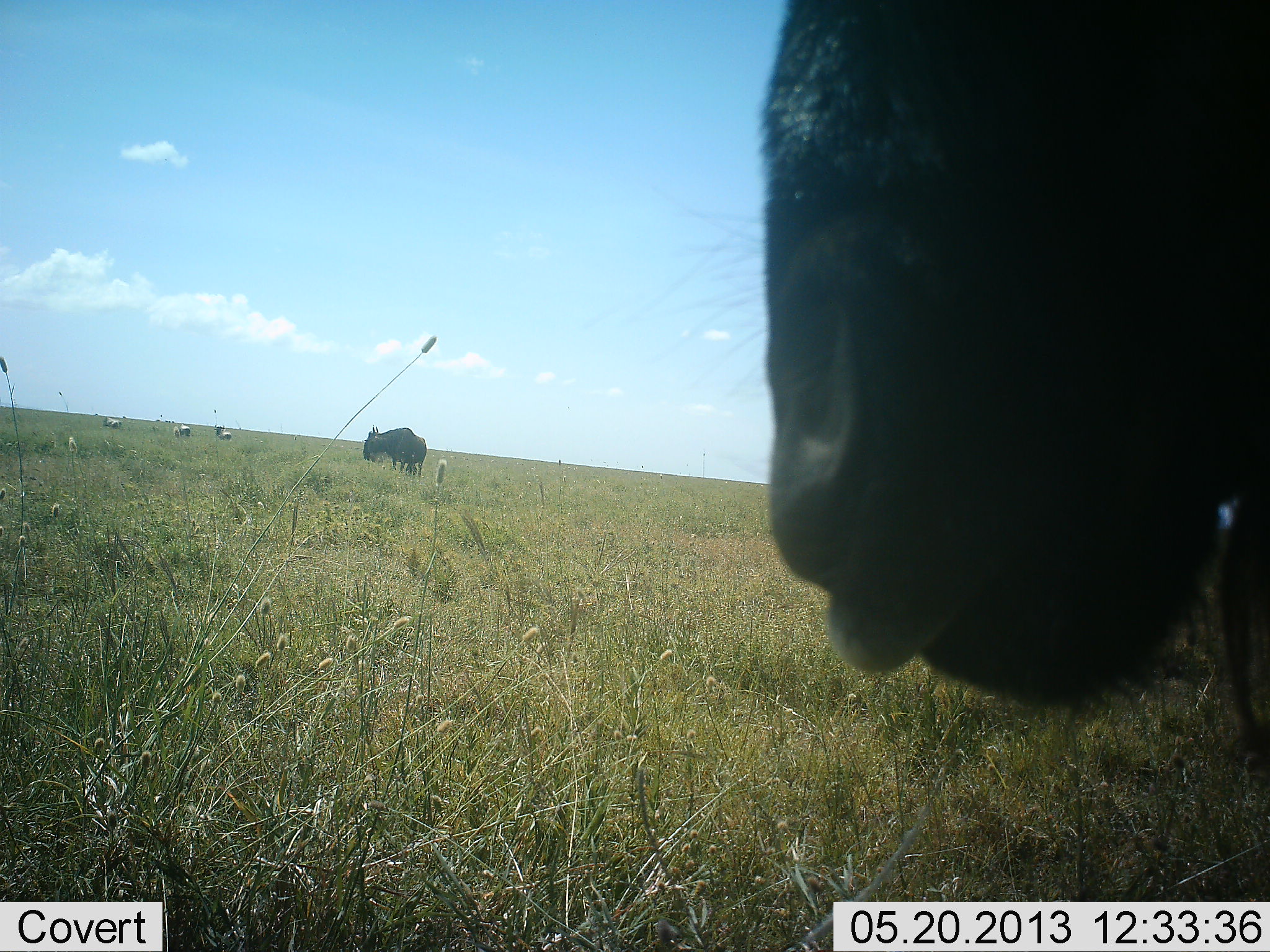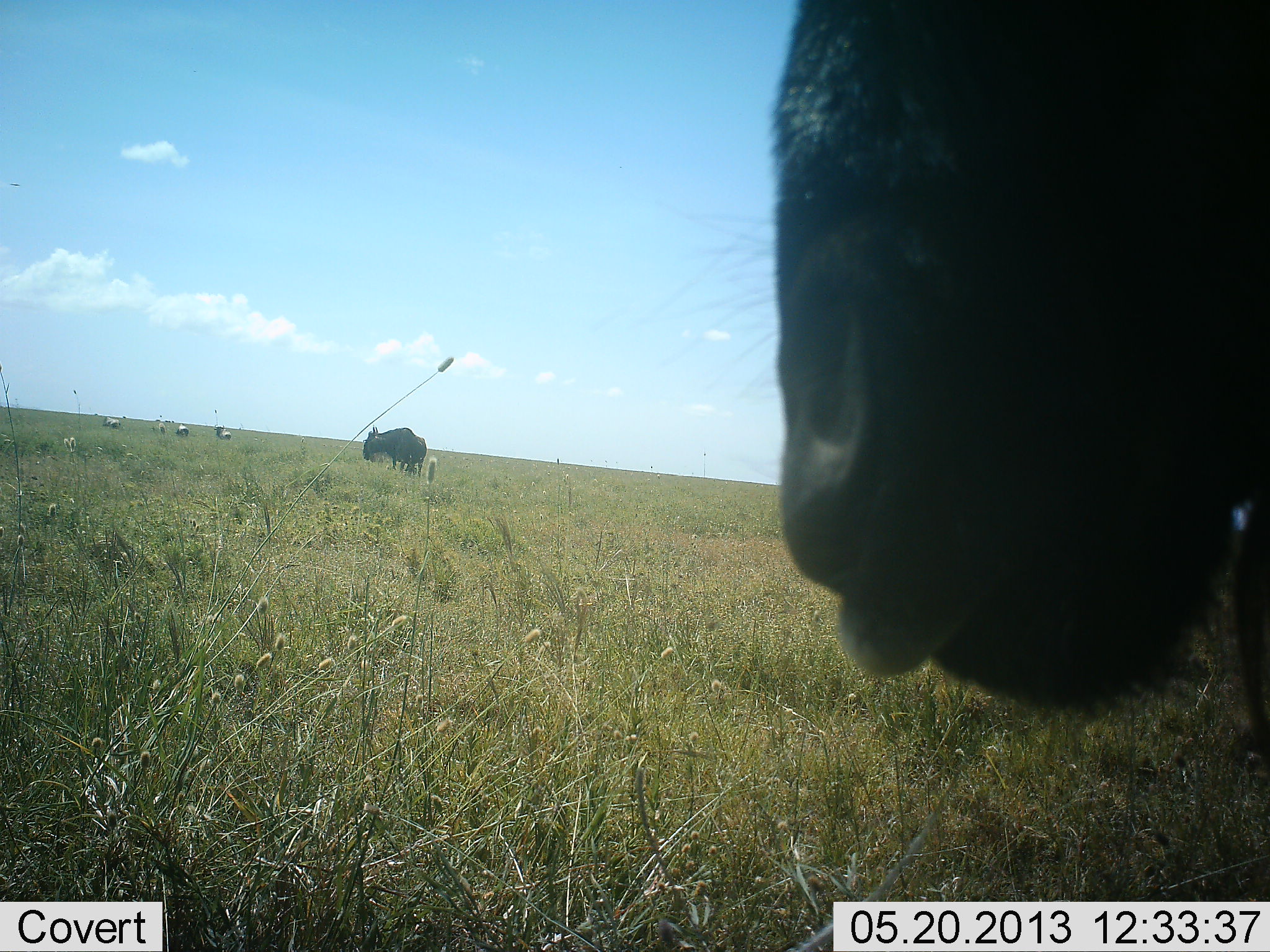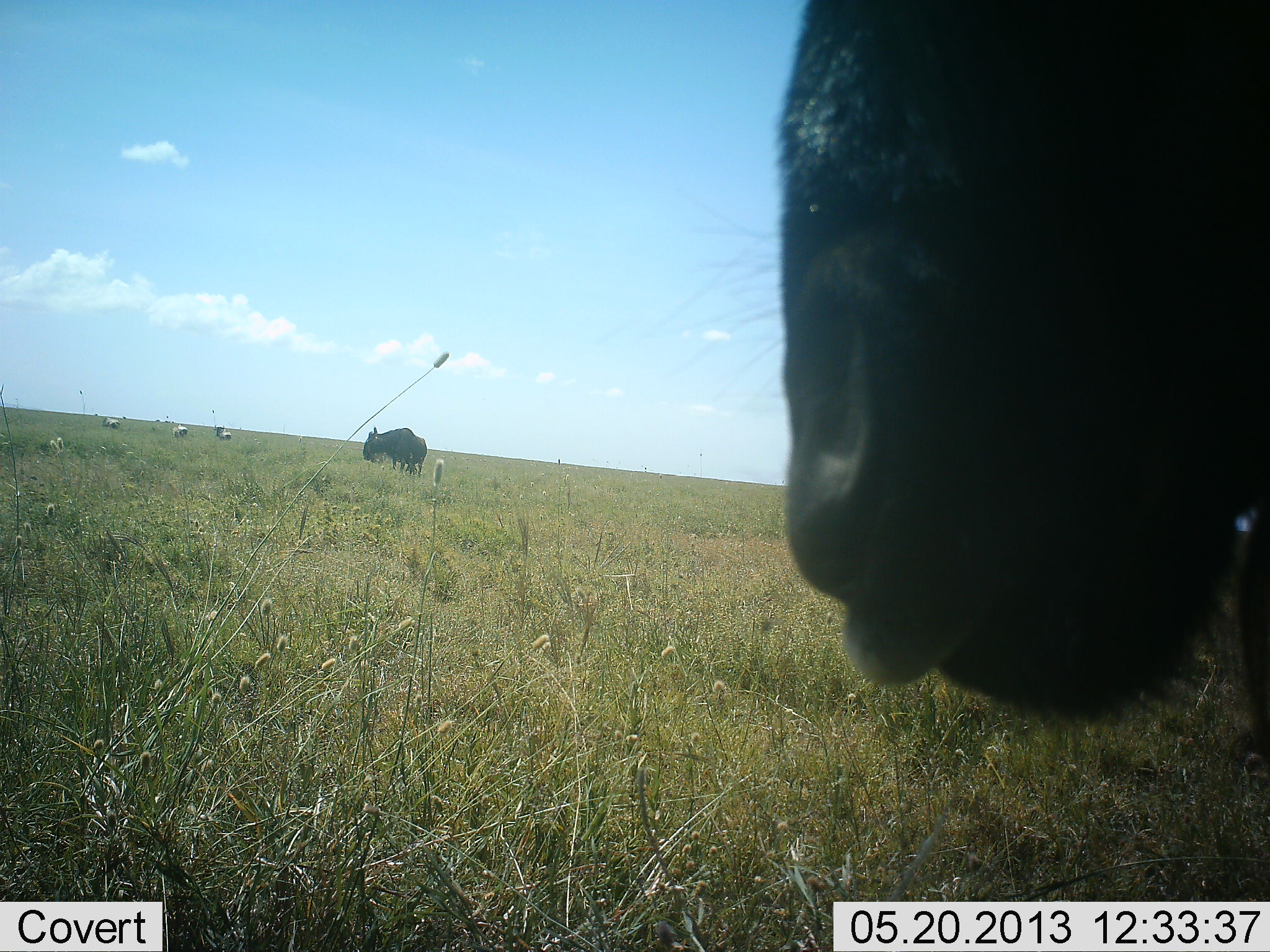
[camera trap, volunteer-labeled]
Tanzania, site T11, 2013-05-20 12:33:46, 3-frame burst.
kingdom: Animalia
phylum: Chordata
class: Mammalia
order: Artiodactyla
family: Bovidae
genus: Connochaetes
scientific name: Connochaetes taurinus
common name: blue wildebeest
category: wildebeest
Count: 5.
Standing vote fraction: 83%.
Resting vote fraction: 4%.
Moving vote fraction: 8%.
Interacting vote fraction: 0%.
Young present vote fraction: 4%.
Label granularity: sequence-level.